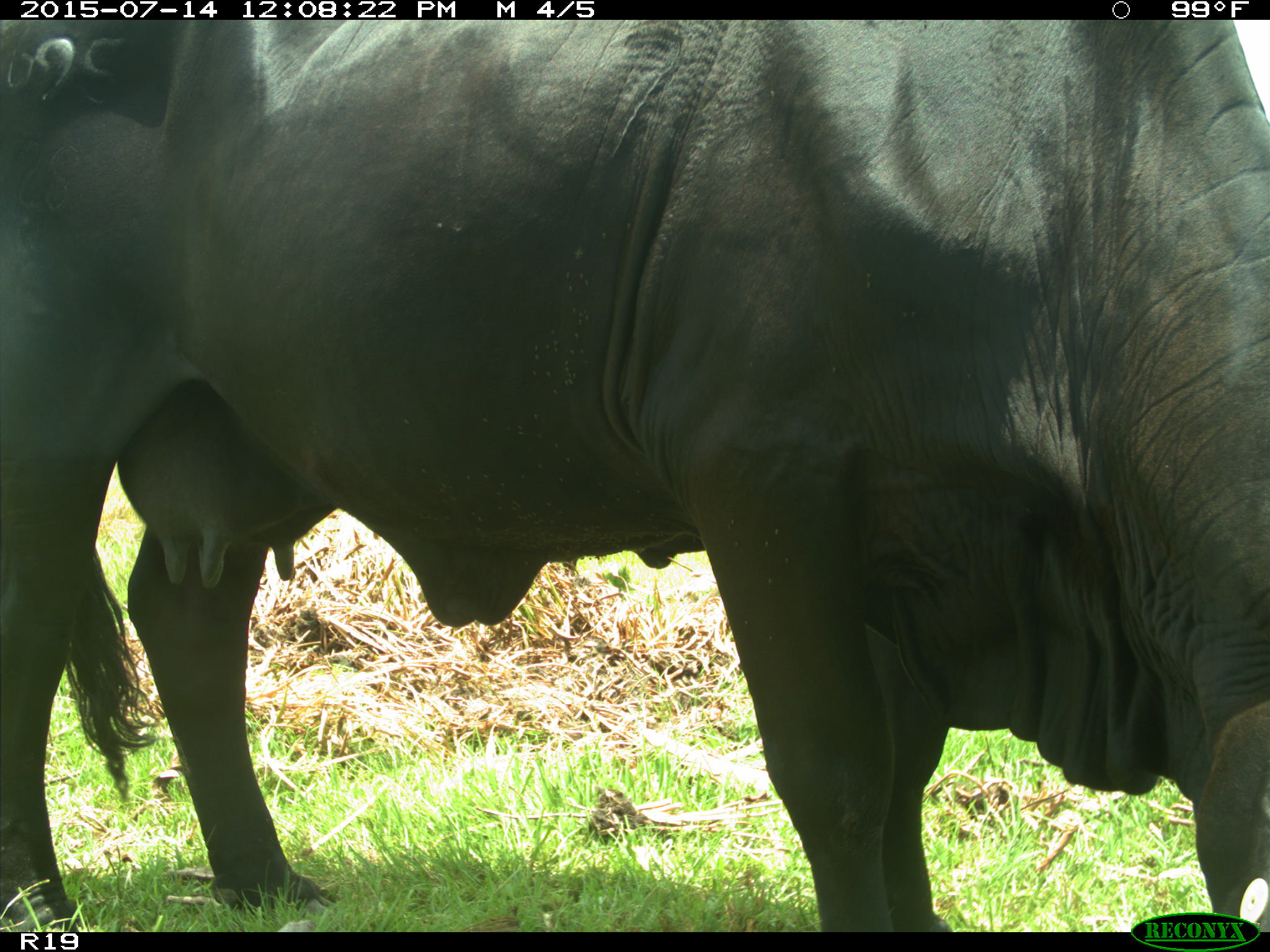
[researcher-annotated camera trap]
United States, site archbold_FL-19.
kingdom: Animalia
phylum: Chordata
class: Mammalia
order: Artiodactyla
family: Bovidae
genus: Bos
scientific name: Bos taurus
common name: domestic cow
Bos taurus (domestic cow).